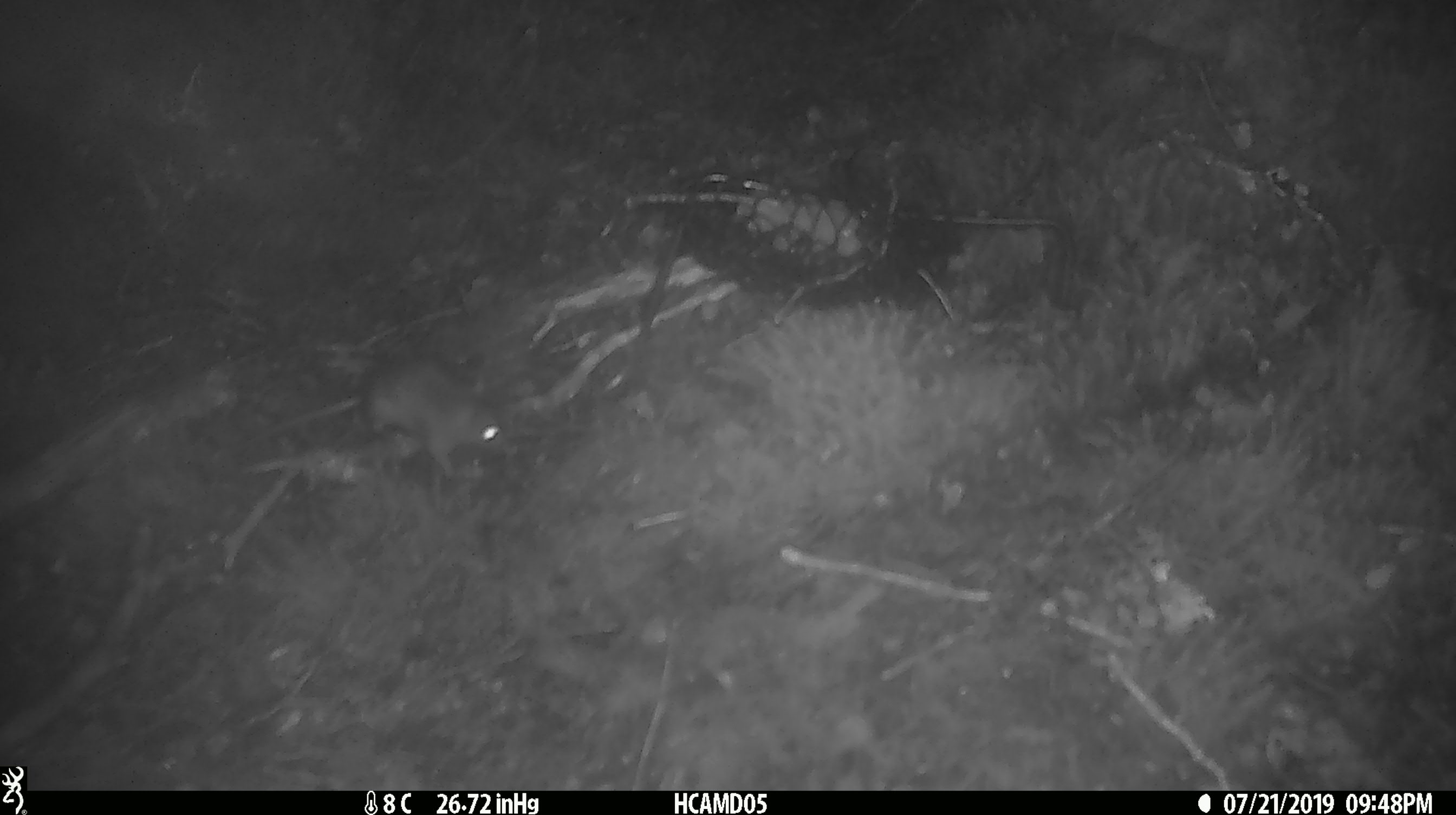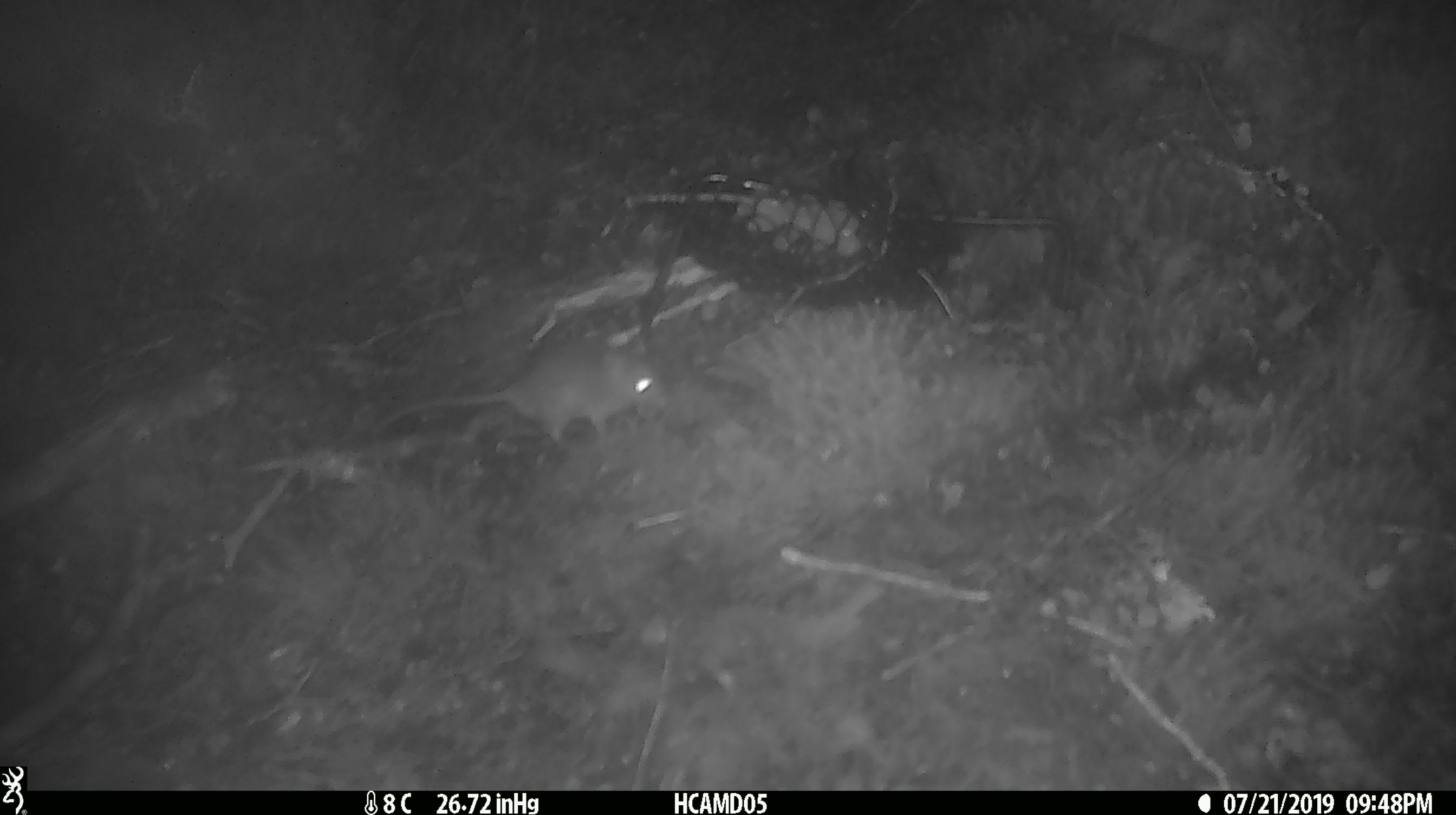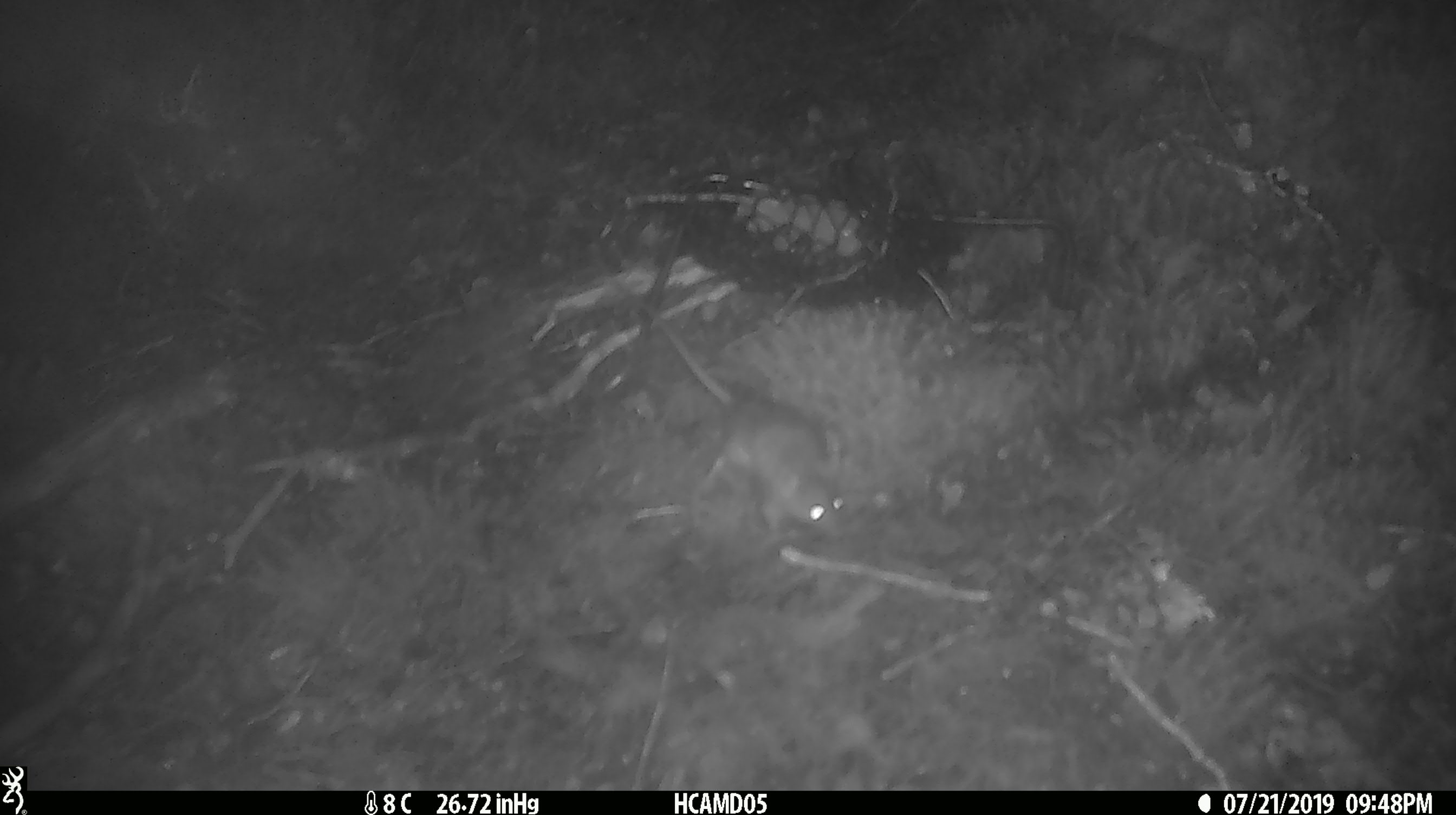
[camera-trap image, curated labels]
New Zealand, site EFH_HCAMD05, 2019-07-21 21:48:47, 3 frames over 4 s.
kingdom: Animalia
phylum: Chordata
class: Mammalia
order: Rodentia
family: Muridae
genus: Mus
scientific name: Mus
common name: mouse